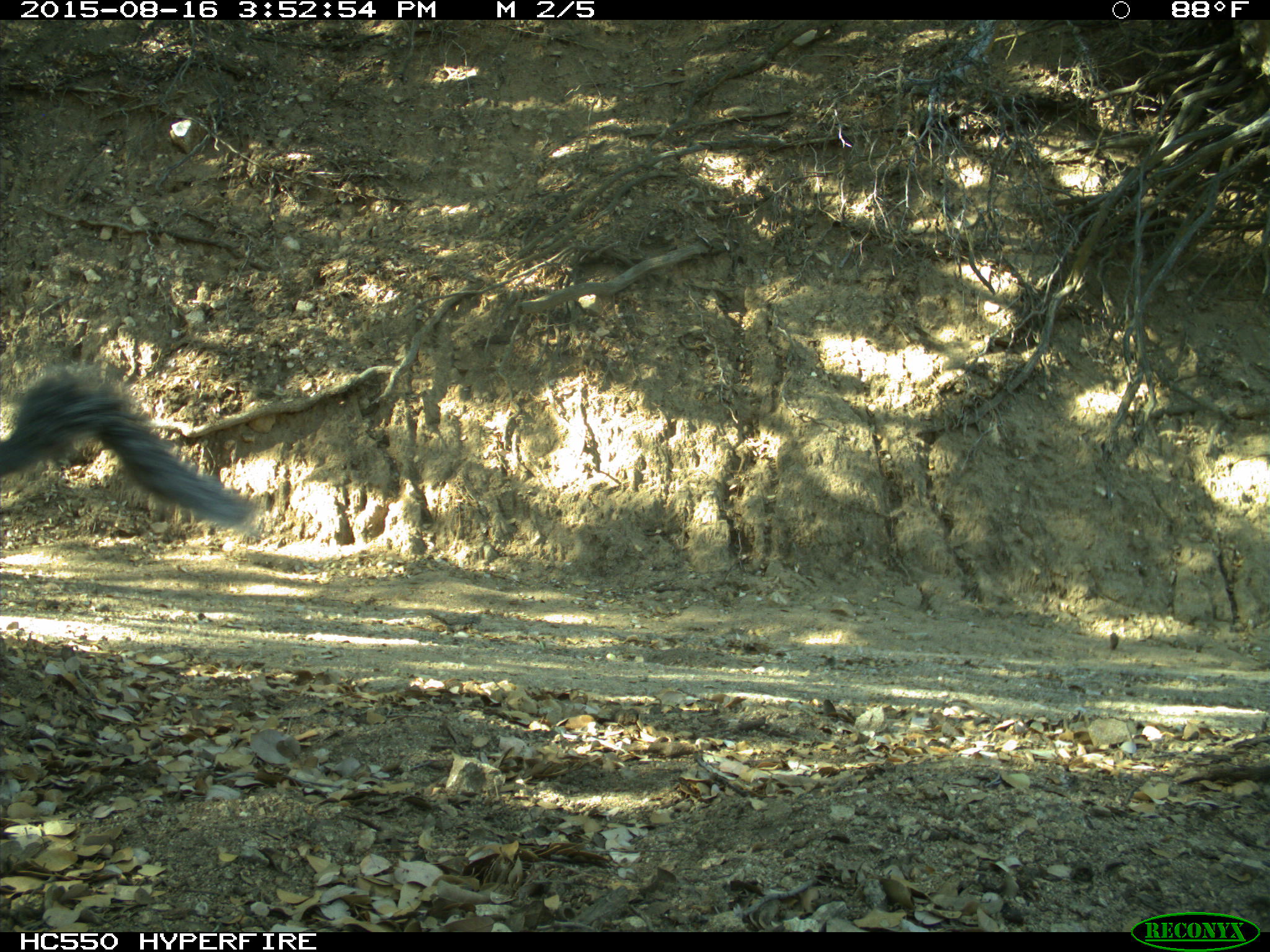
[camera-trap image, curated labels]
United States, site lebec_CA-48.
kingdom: Animalia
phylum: Chordata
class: Mammalia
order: Rodentia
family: Sciuridae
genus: Sciurus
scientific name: Sciurus carolinensis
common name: eastern gray squirrel